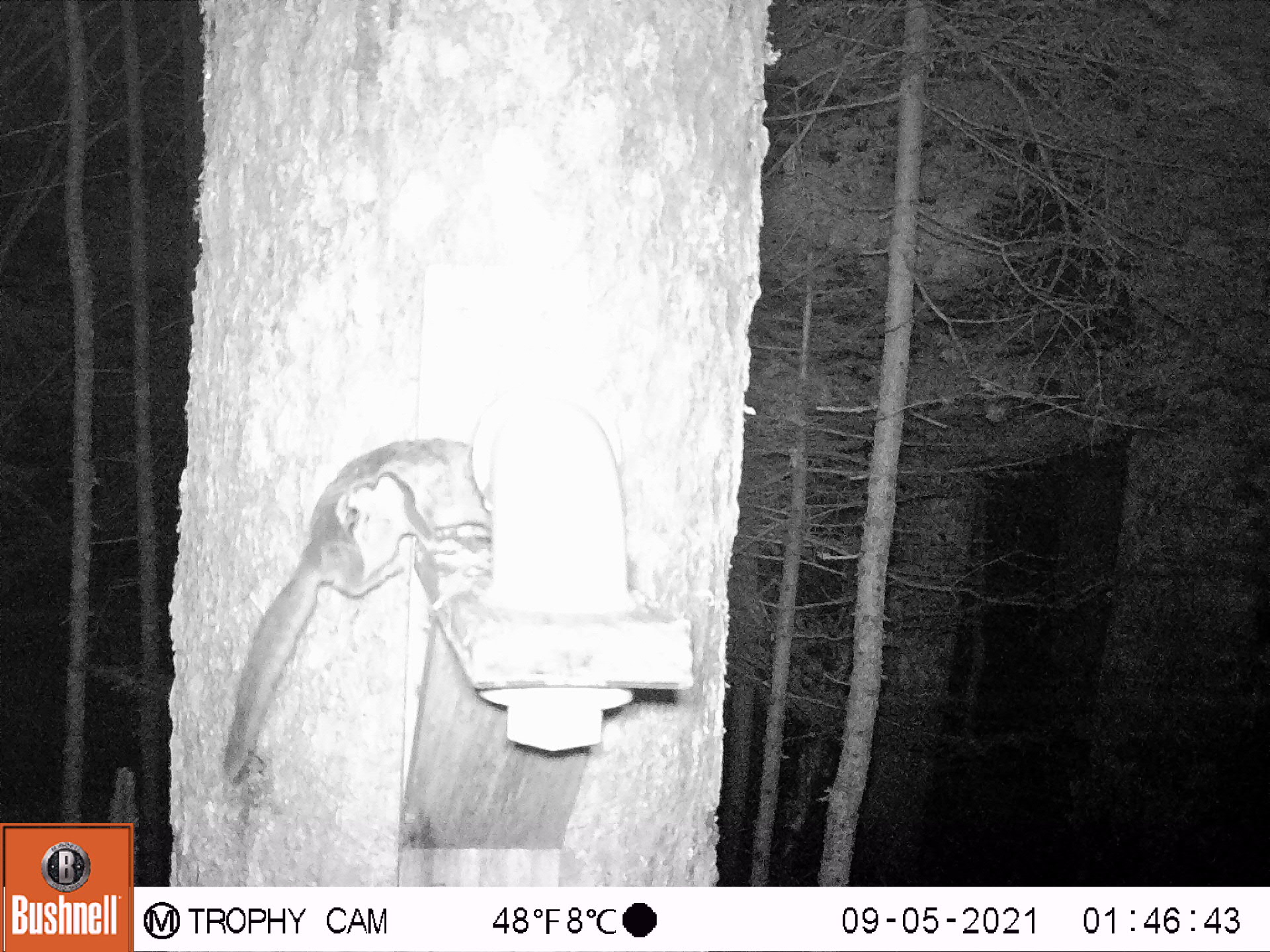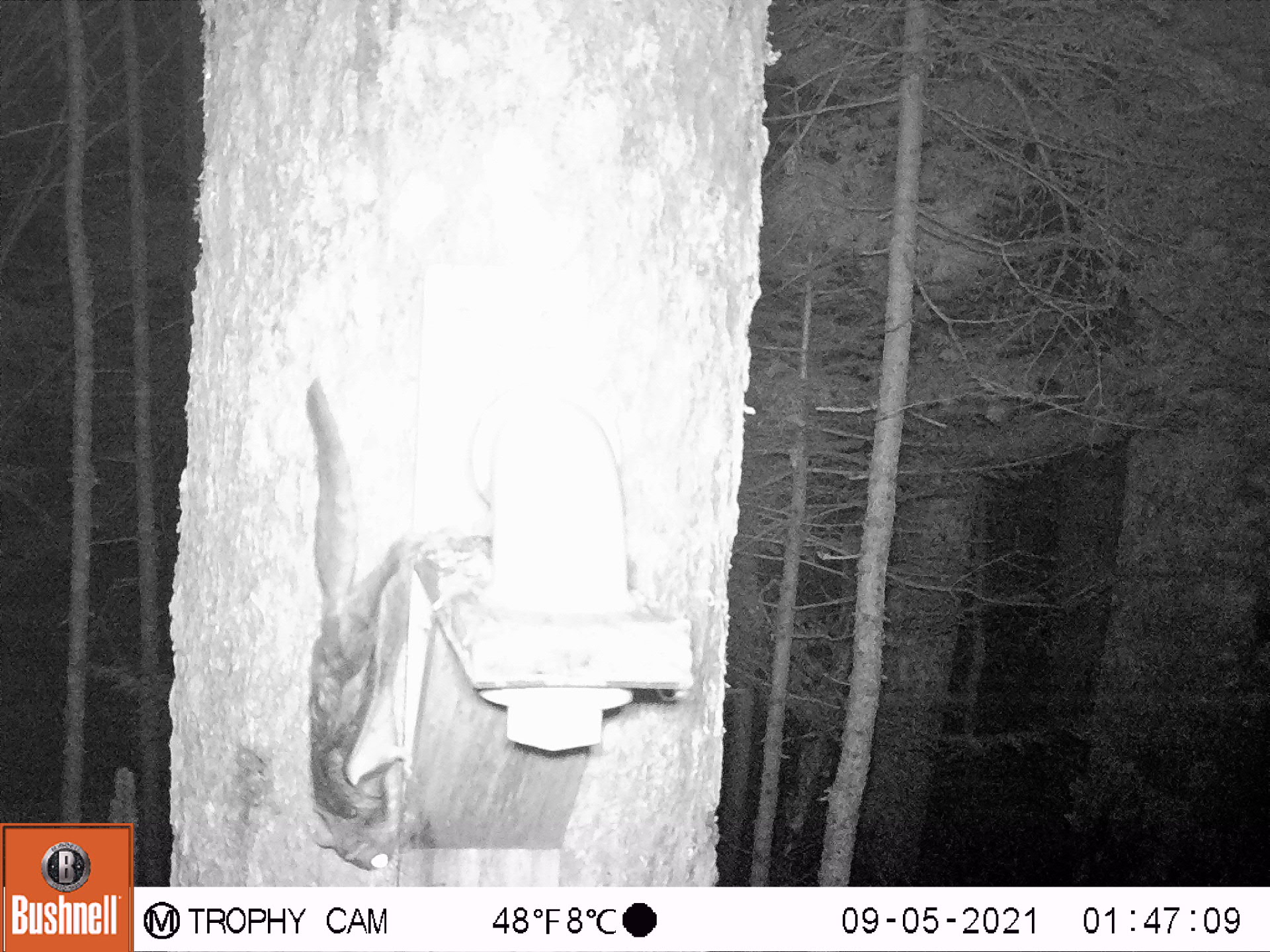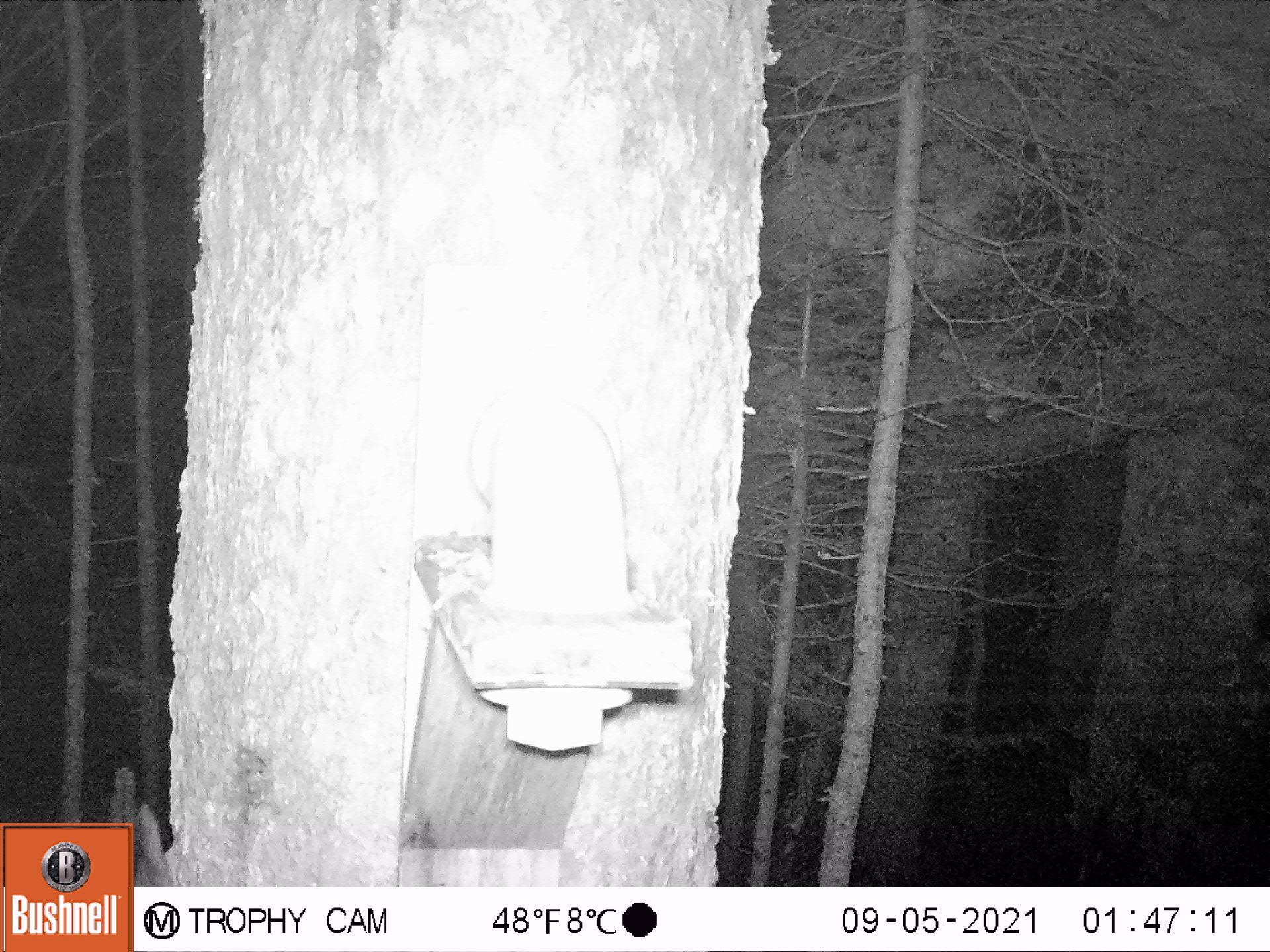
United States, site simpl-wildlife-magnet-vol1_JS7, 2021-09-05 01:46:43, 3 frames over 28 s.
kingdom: Animalia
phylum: Chordata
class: Mammalia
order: Rodentia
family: Sciuridae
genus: Glaucomys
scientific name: Glaucomys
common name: flying squirrel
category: flying squirrel sp.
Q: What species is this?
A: Flying squirrel sp. (flying squirrel) (Glaucomys).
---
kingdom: Animalia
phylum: Chordata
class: Mammalia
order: Rodentia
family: Sciuridae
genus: Tamiasciurus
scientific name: Tamiasciurus hudsonicus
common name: red squirrel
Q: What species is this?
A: Red squirrel (Tamiasciurus hudsonicus).